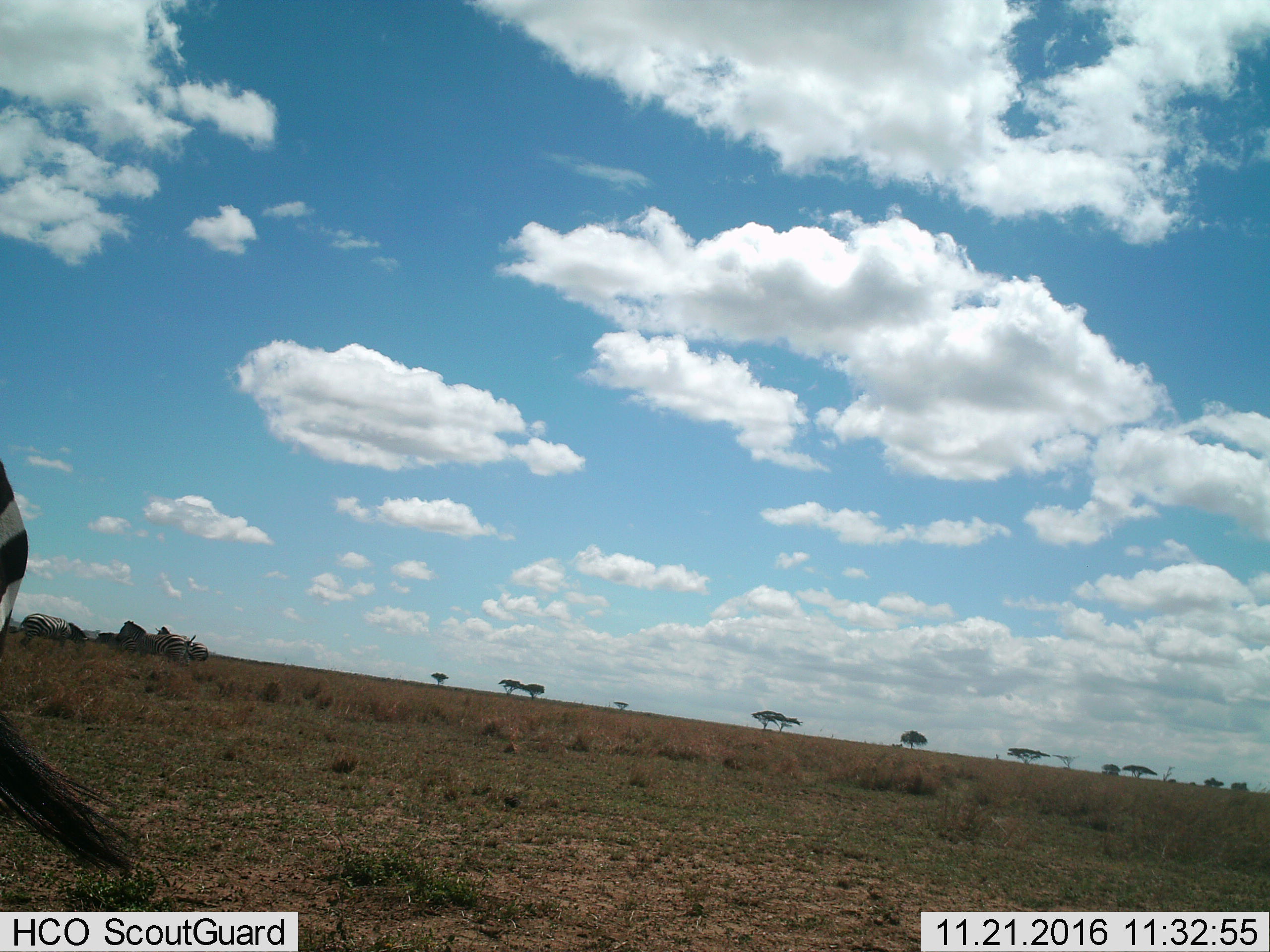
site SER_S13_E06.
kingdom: Animalia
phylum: Chordata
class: Mammalia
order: Perissodactyla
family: Equidae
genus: Equus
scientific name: Equus quagga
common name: plains zebra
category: zebraplains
Zebraplains (plains zebra) (Equus quagga), count 1. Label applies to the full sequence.